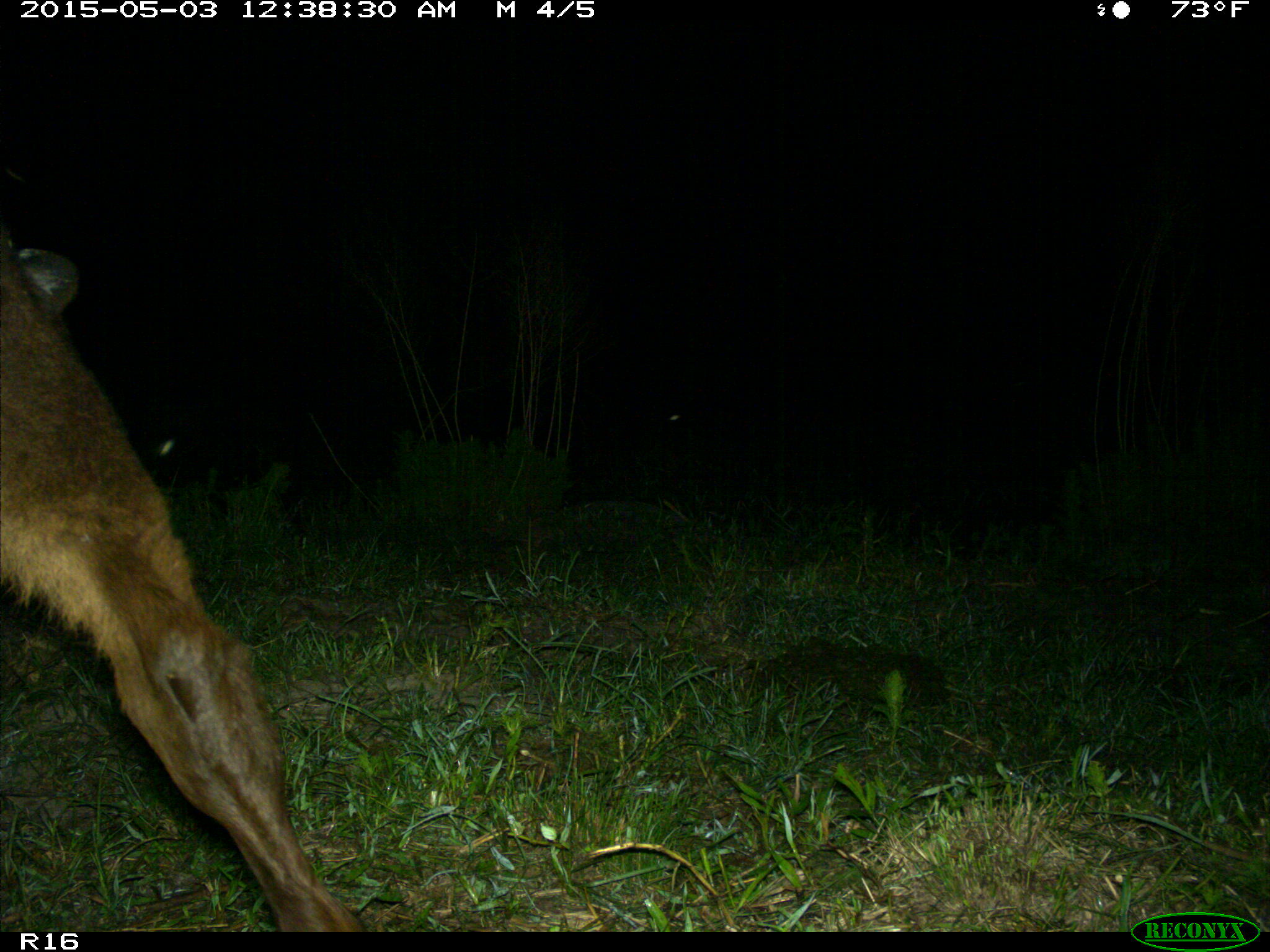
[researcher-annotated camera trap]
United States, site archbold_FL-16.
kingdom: Animalia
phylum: Chordata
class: Mammalia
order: Artiodactyla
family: Bovidae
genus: Bos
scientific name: Bos taurus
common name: domestic cow